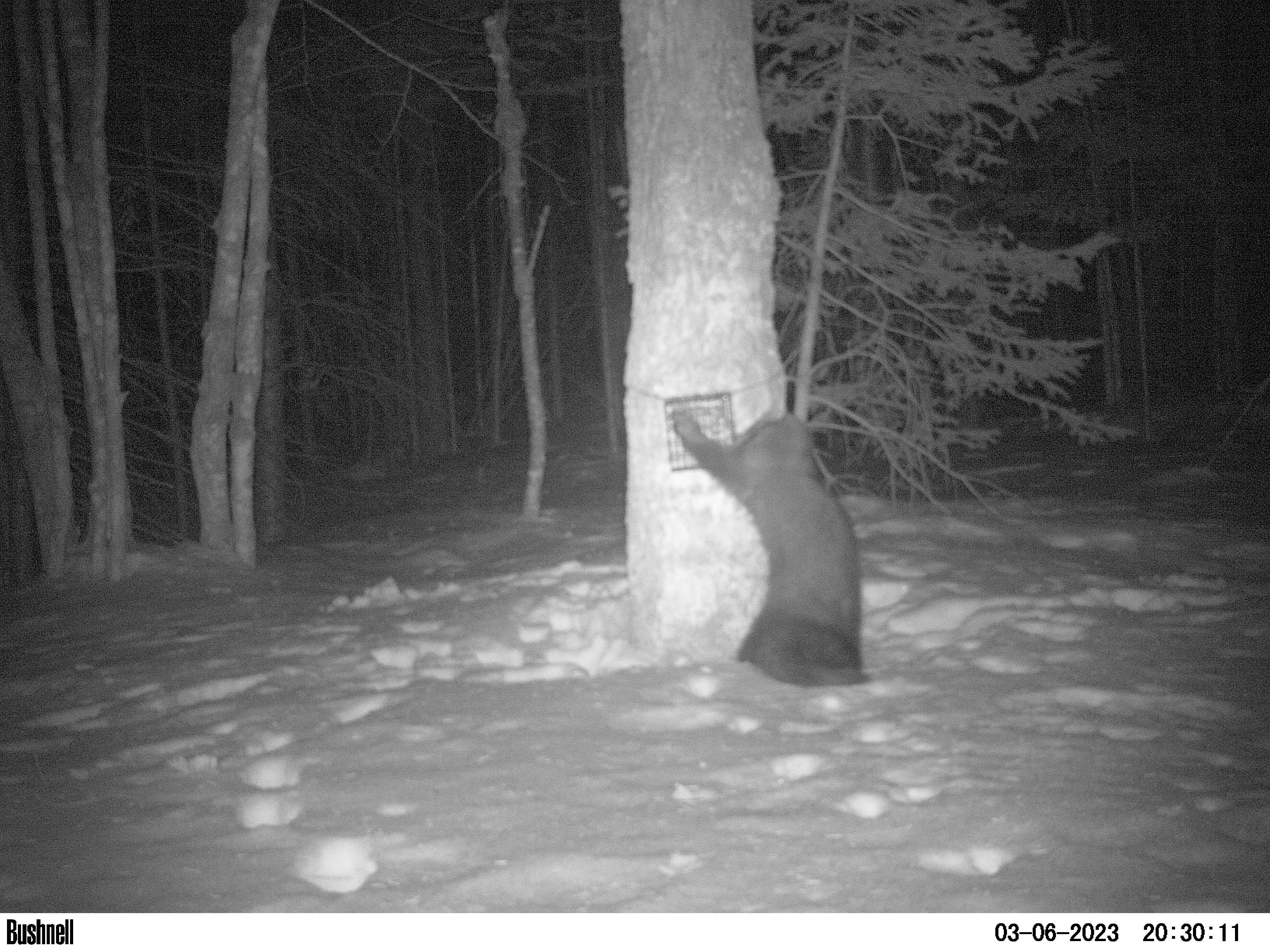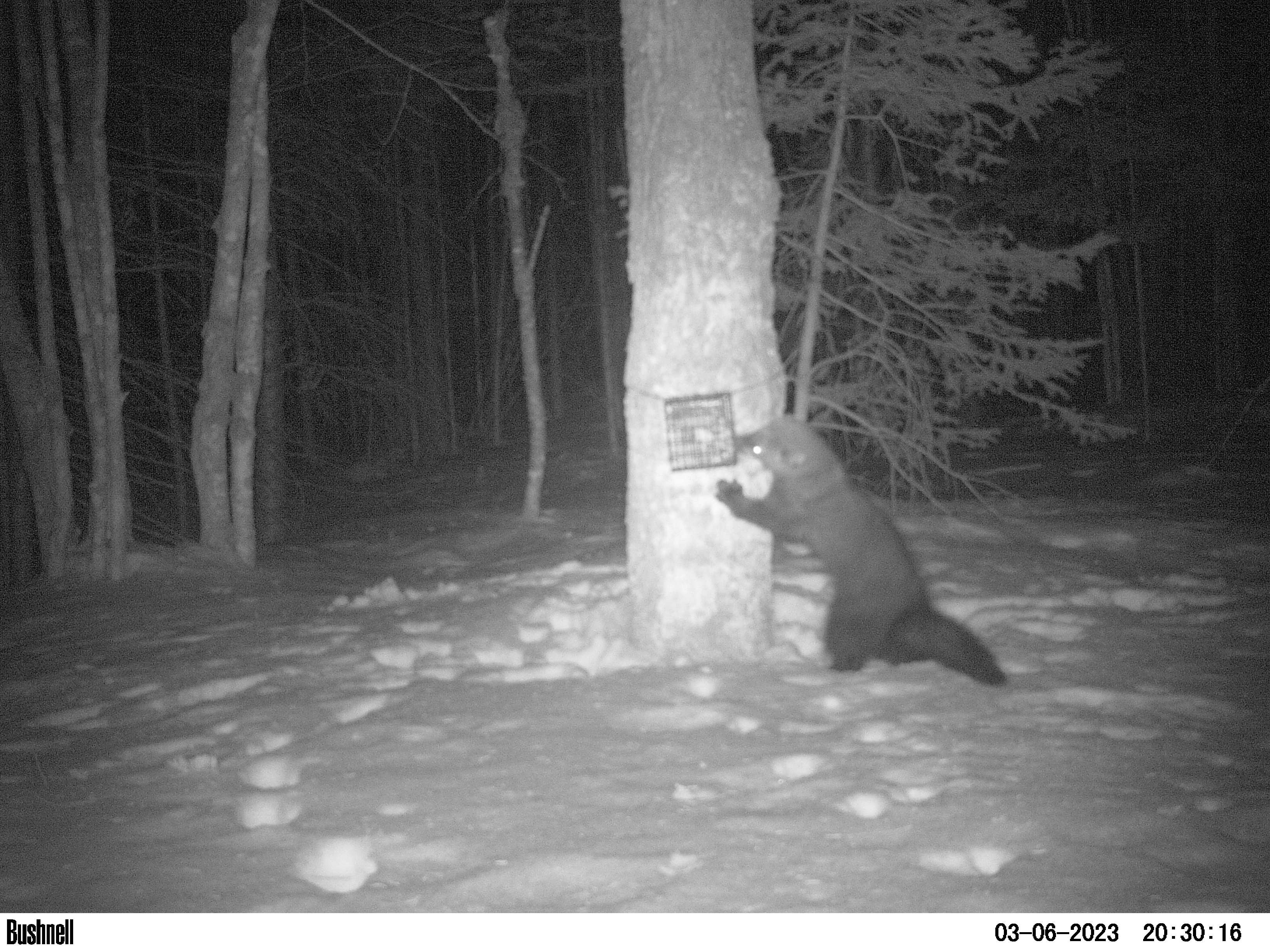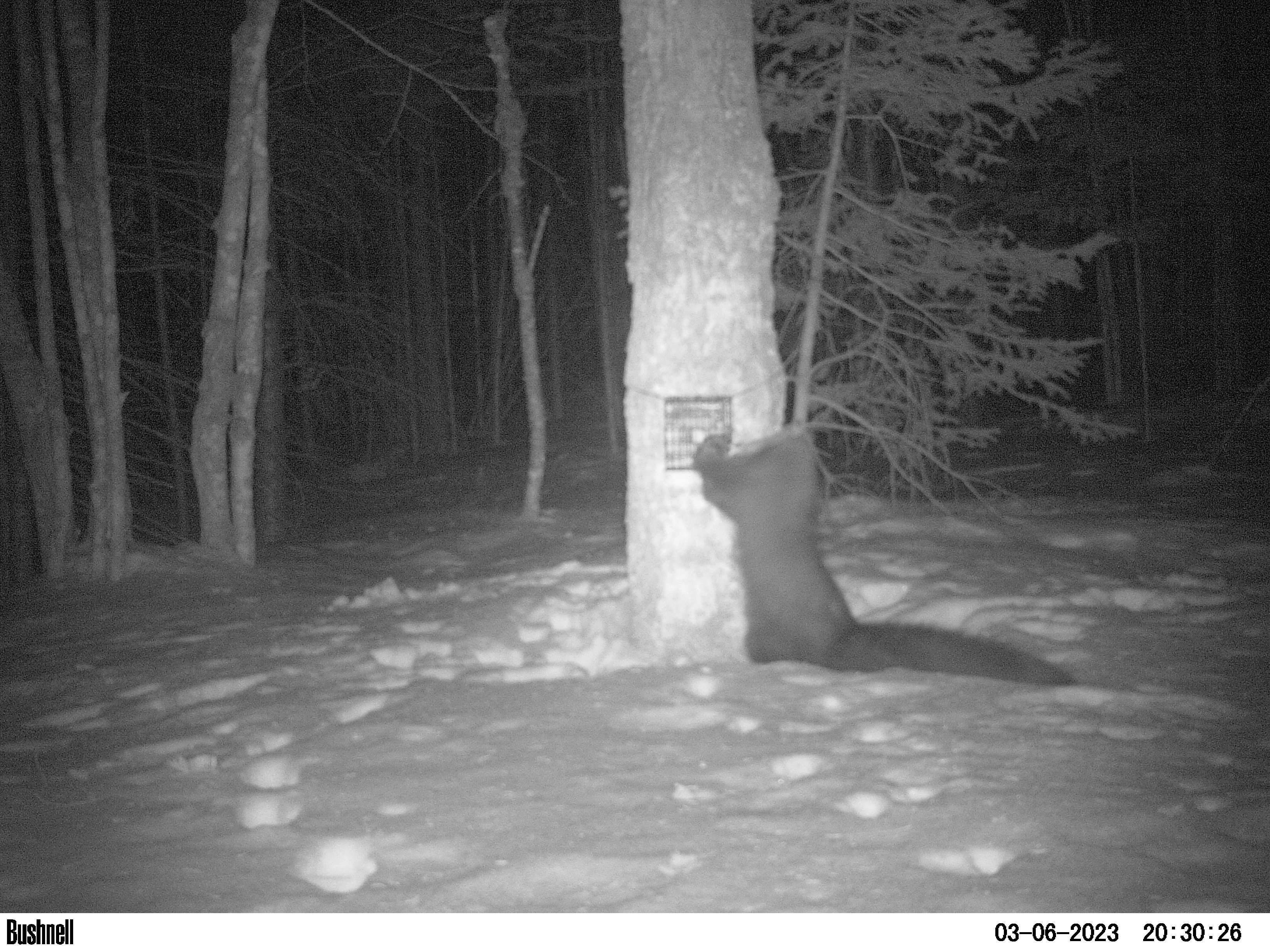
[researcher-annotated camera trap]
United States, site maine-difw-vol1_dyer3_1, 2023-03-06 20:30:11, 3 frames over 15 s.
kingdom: Animalia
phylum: Chordata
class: Mammalia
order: Carnivora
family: Mustelidae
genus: Pekania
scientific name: Pekania pennanti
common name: fisher